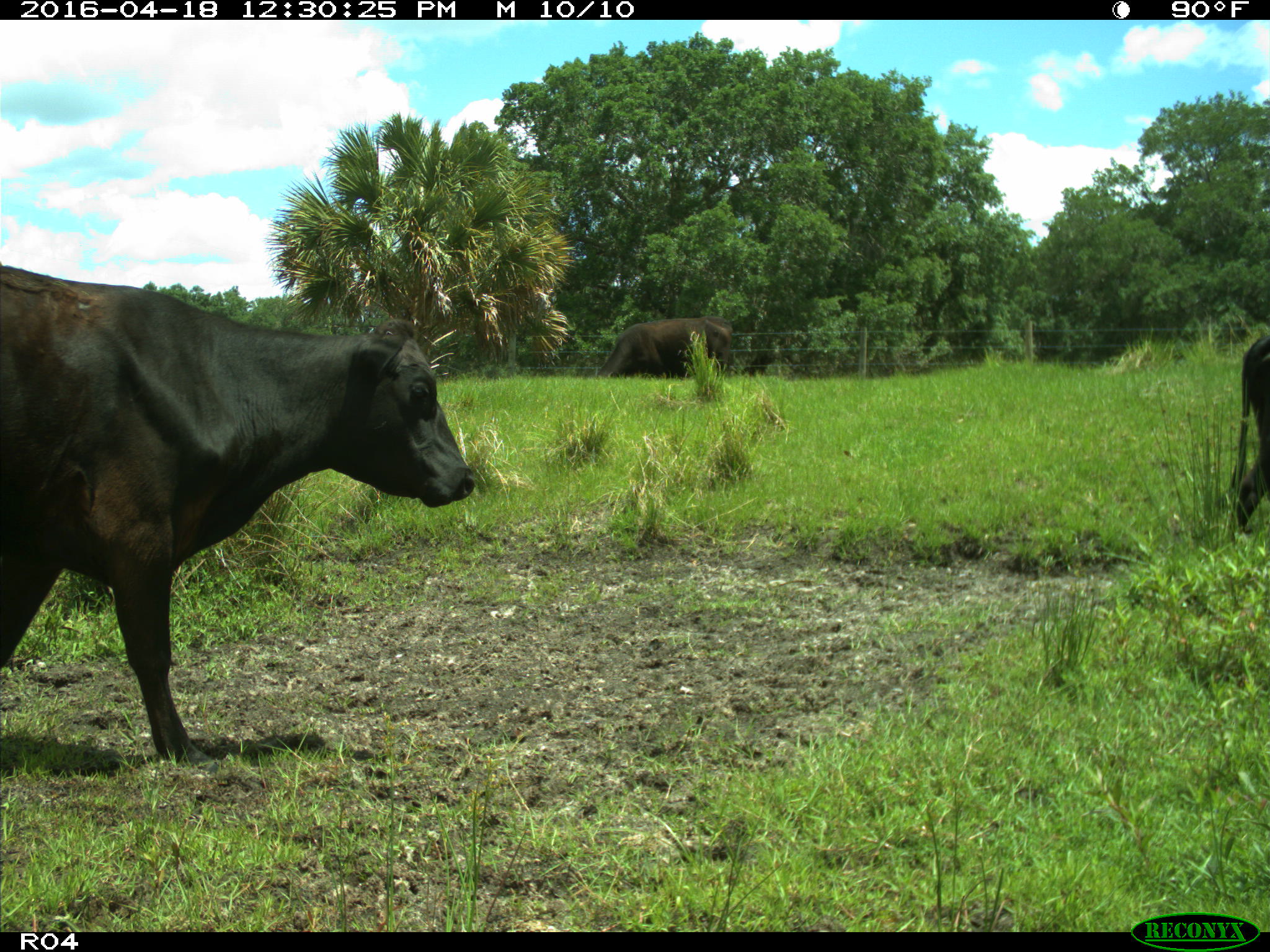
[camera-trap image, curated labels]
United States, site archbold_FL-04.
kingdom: Animalia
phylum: Chordata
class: Mammalia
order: Artiodactyla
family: Bovidae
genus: Bos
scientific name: Bos taurus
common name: domestic cow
Bos taurus (domestic cow).